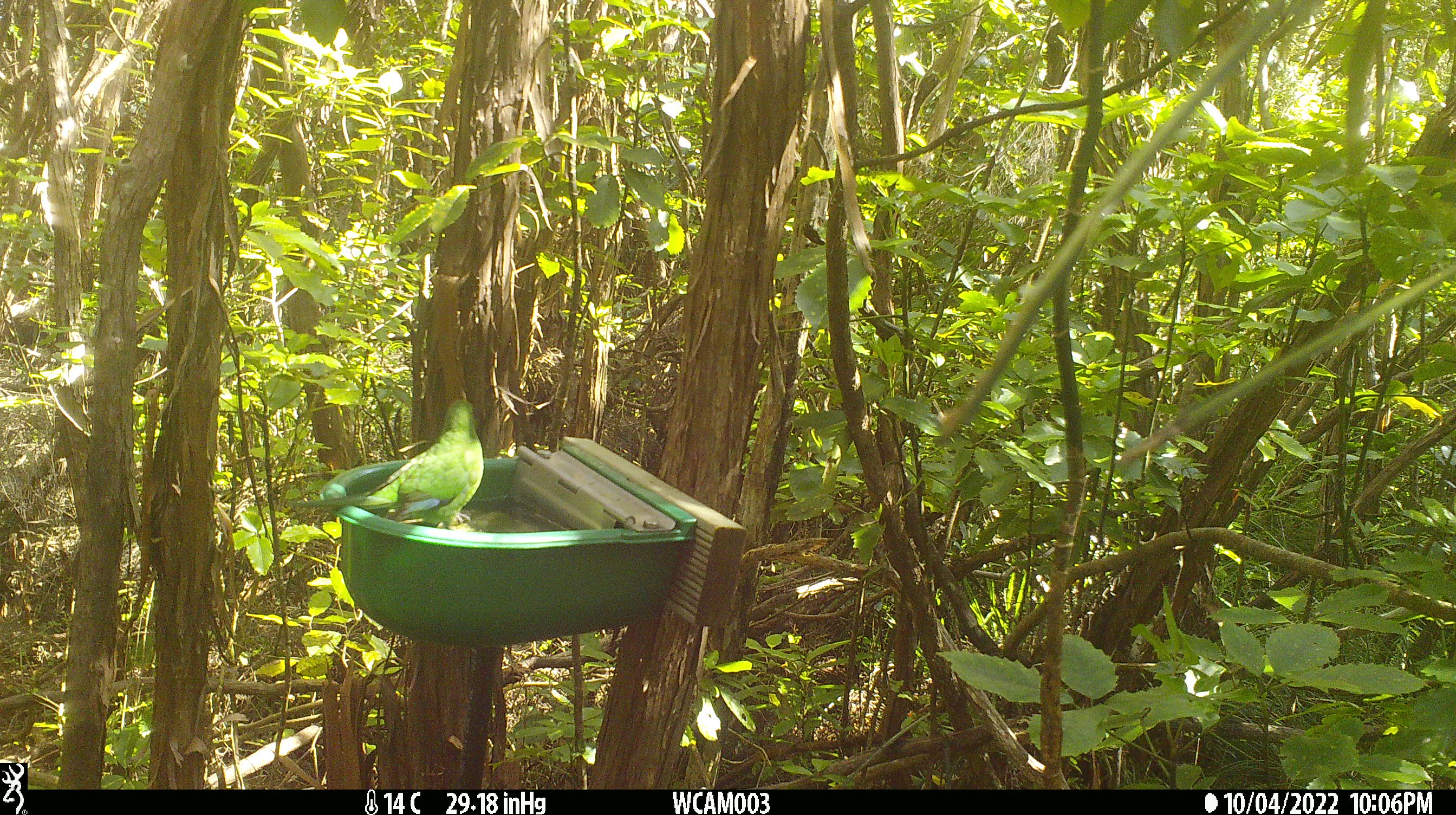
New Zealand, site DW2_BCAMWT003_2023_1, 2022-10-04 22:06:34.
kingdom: Animalia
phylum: Chordata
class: Aves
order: Psittaciformes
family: Psittaculidae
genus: Cyanoramphus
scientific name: Cyanoramphus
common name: parakeet